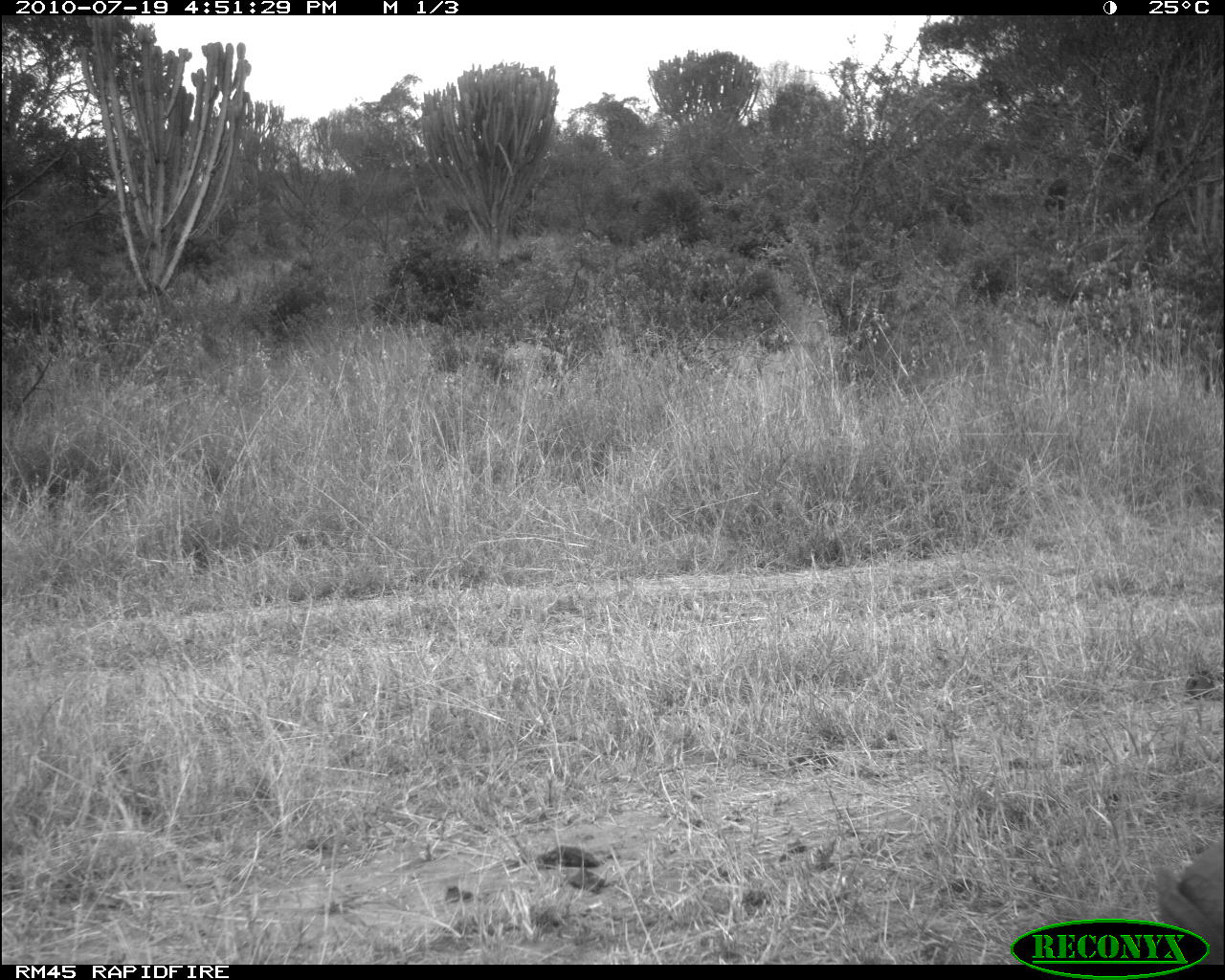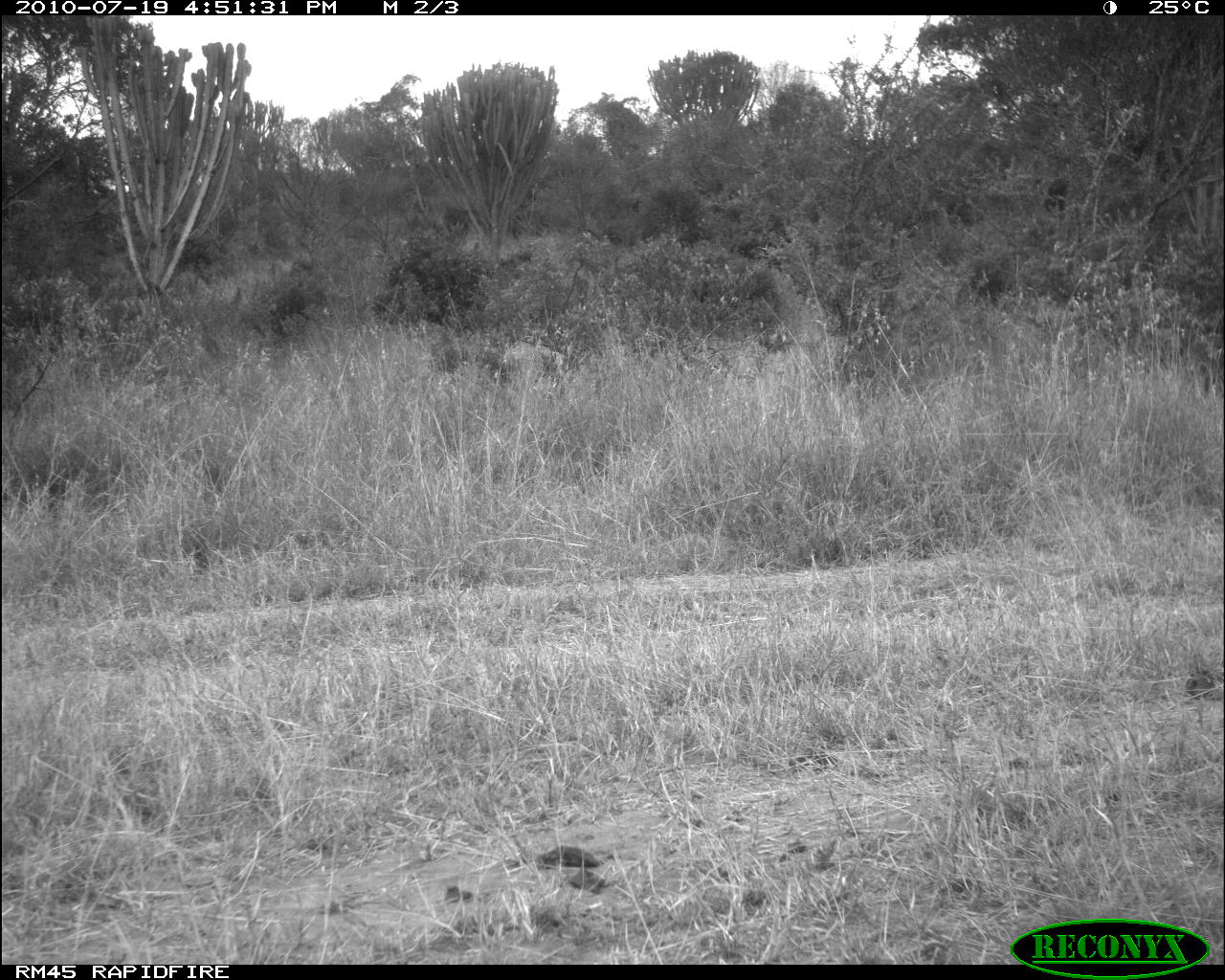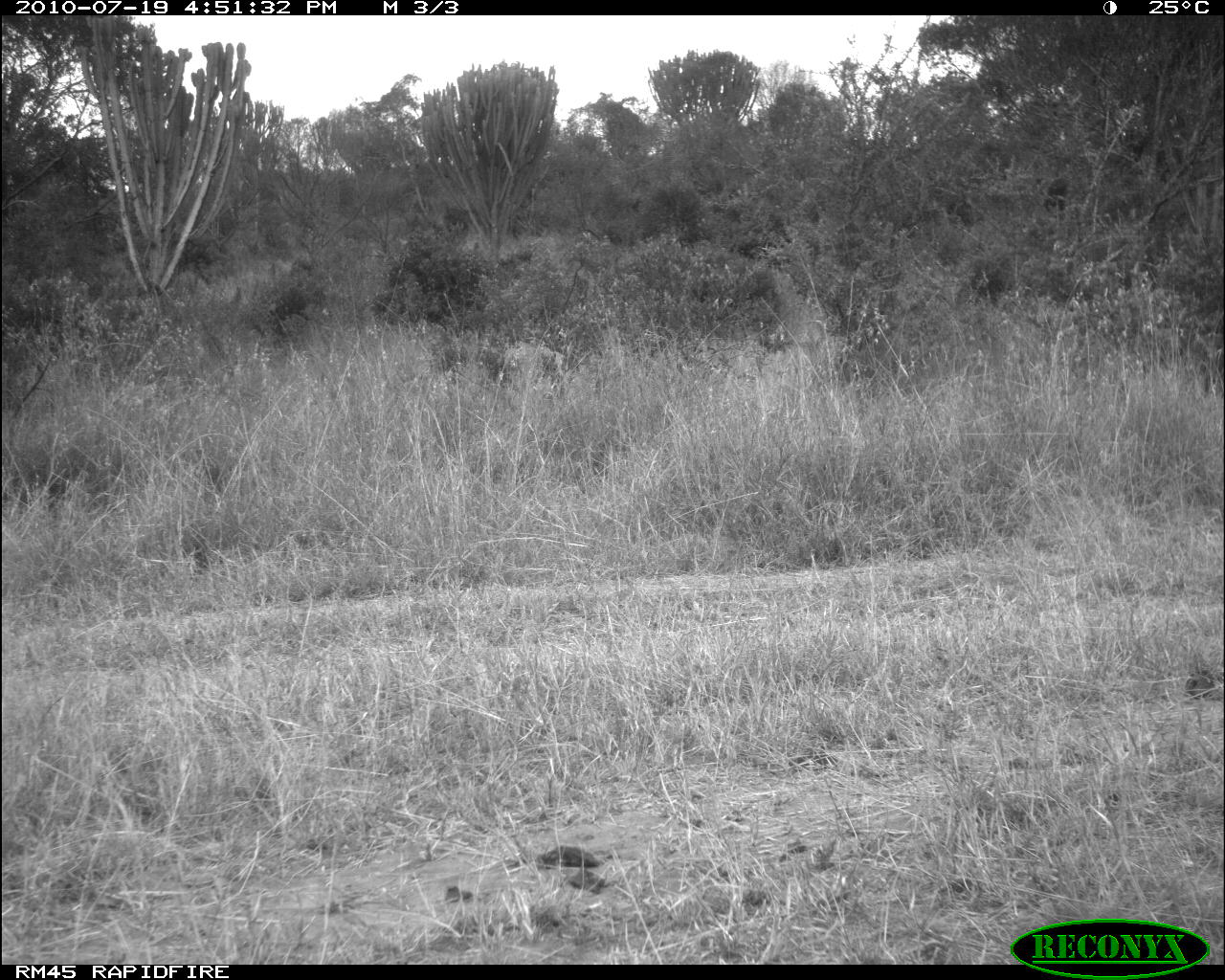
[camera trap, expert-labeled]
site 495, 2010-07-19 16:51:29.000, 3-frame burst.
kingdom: Animalia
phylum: Chordata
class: Mammalia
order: Artiodactyla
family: Bovidae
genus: Tragelaphus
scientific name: Tragelaphus oryx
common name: eland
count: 1